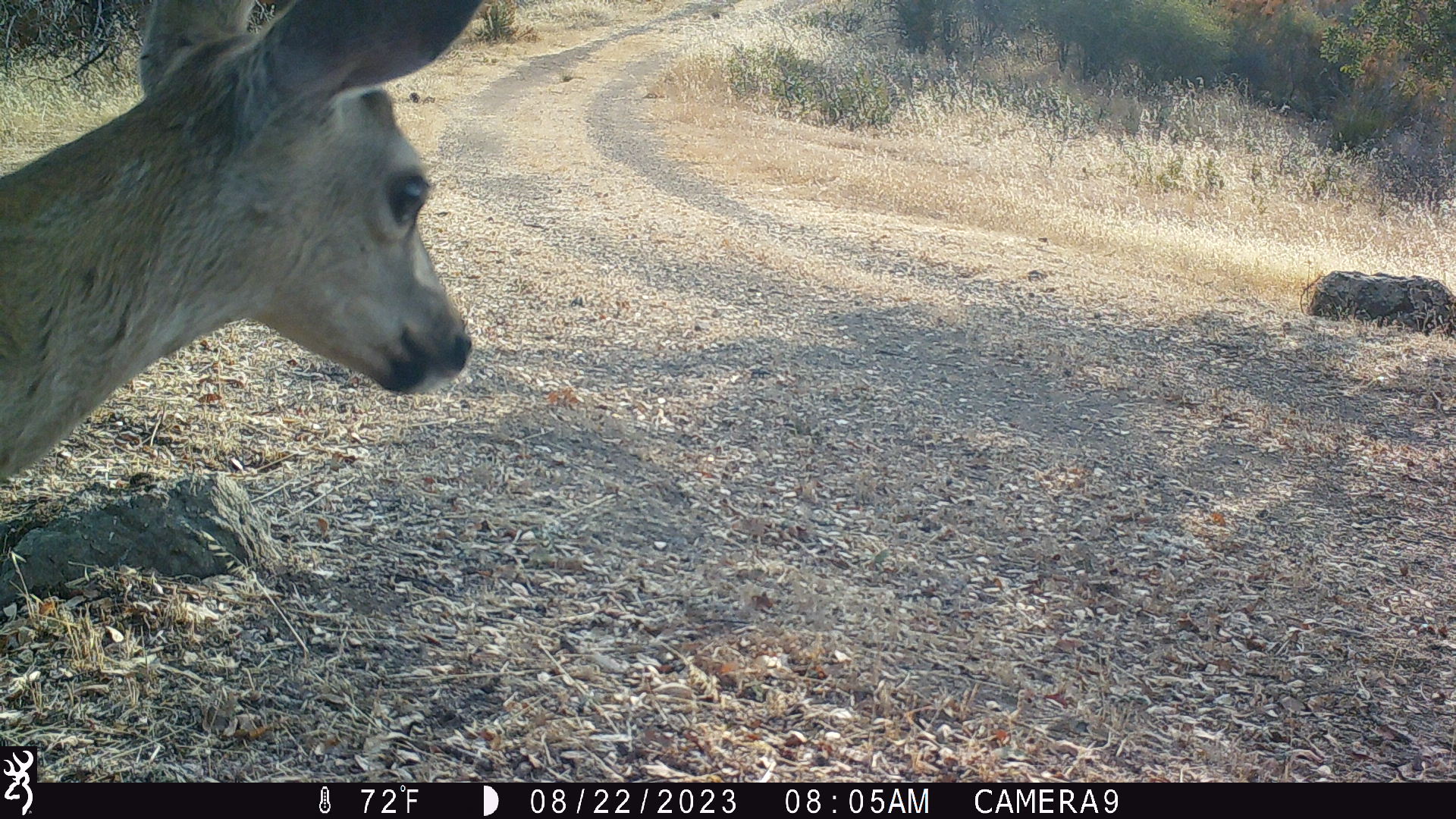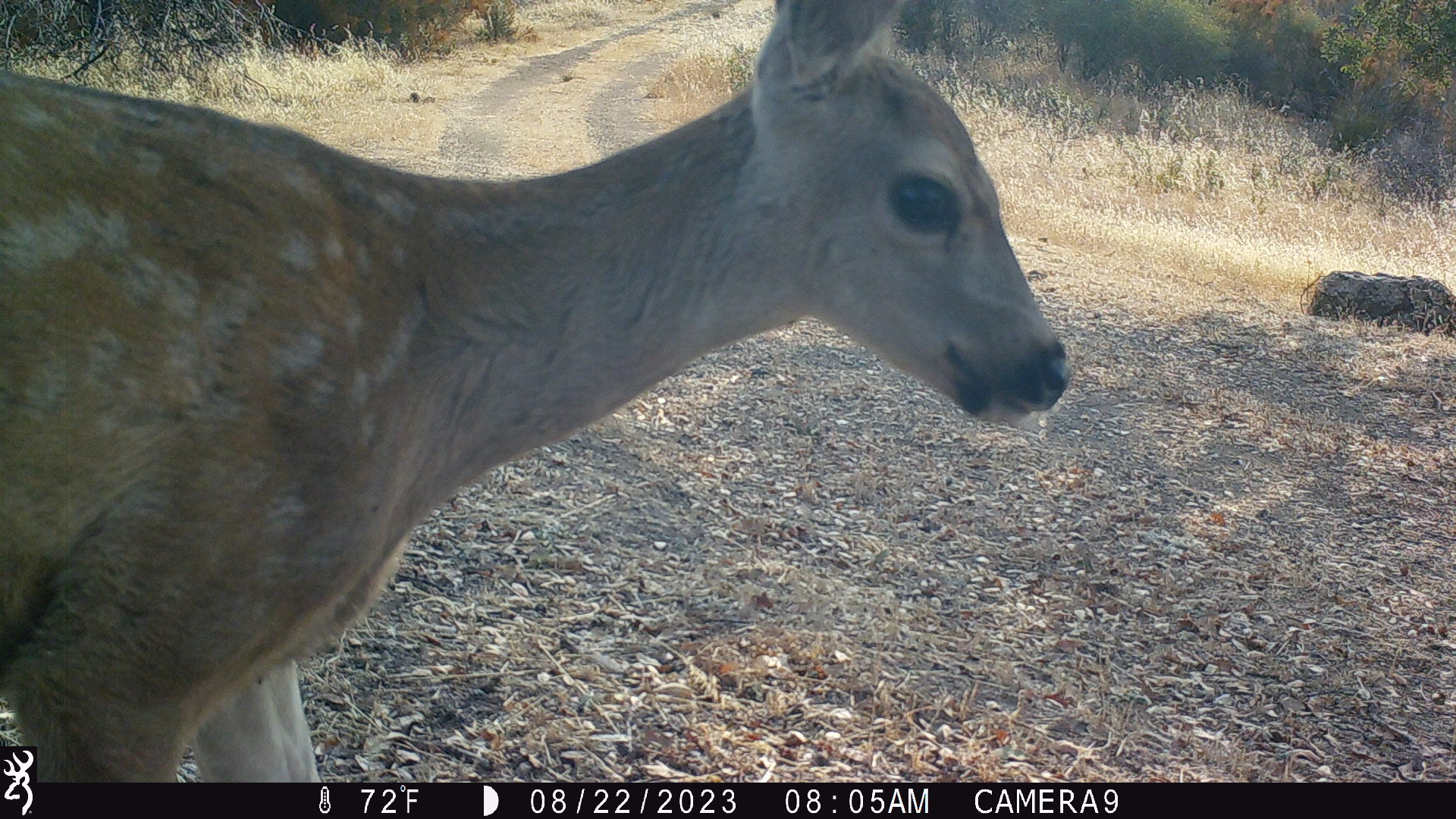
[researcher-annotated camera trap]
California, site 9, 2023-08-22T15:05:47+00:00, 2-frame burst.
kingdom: Animalia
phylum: Chordata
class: Mammalia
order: Artiodactyla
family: Cervidae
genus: Odocoileus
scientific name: Odocoileus hemionus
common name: mule deer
Mule deer (Odocoileus hemionus).